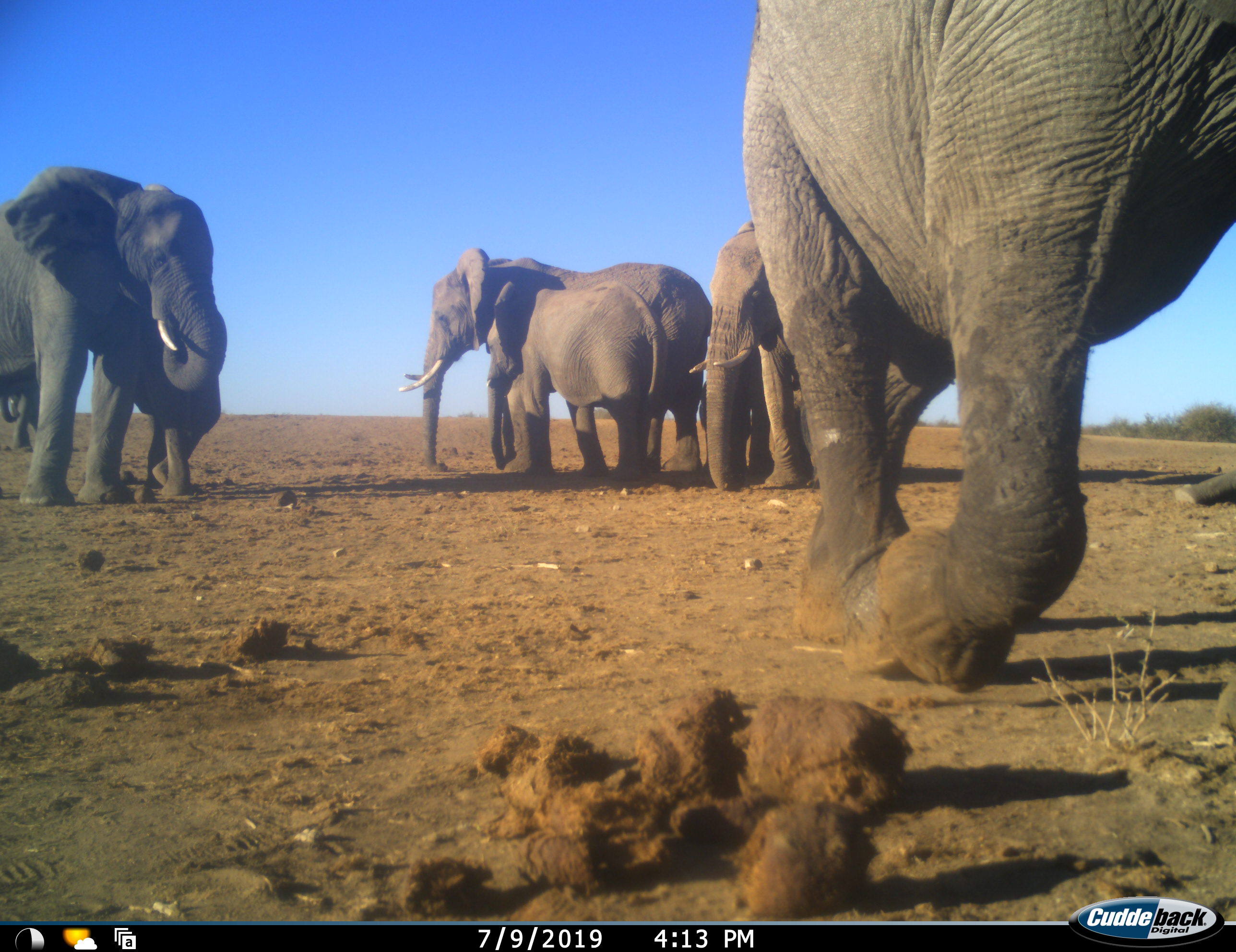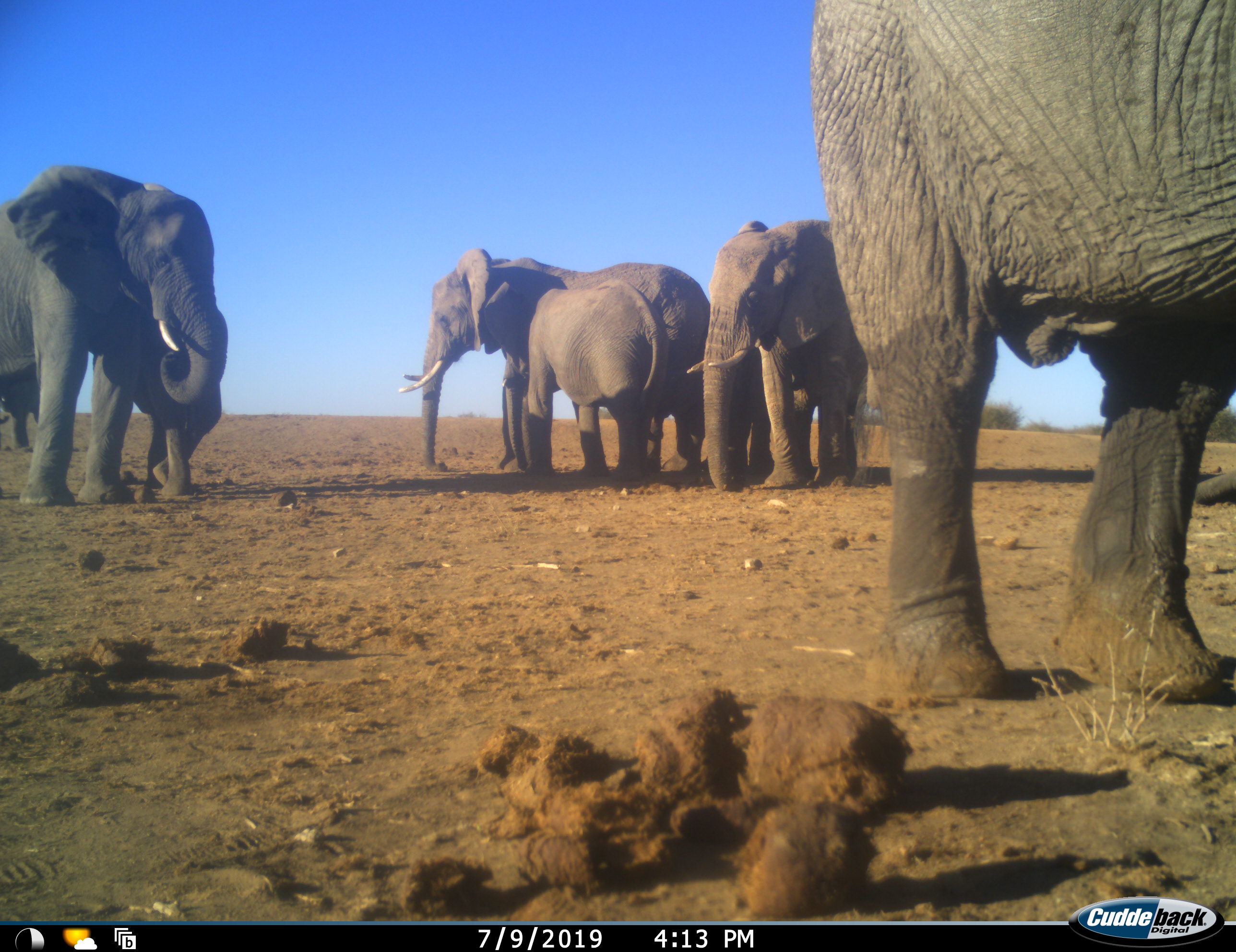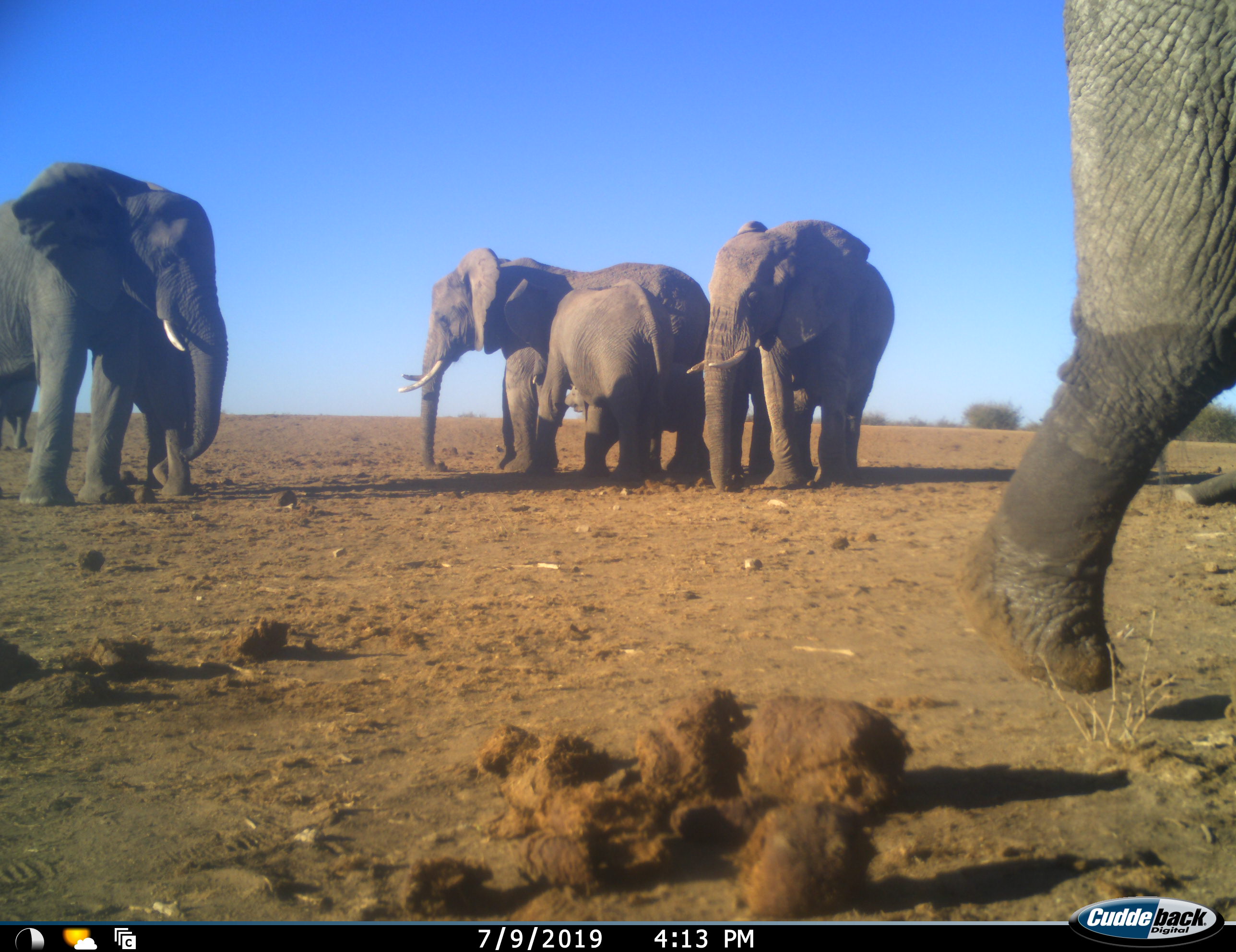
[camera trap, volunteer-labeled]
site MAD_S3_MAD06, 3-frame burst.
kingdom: Animalia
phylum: Chordata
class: Mammalia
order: Proboscidea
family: Elephantidae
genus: Loxodonta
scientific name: Loxodonta africana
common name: african bush elephant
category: elephant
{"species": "elephant (african bush elephant) (Loxodonta africana)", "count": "7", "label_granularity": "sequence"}